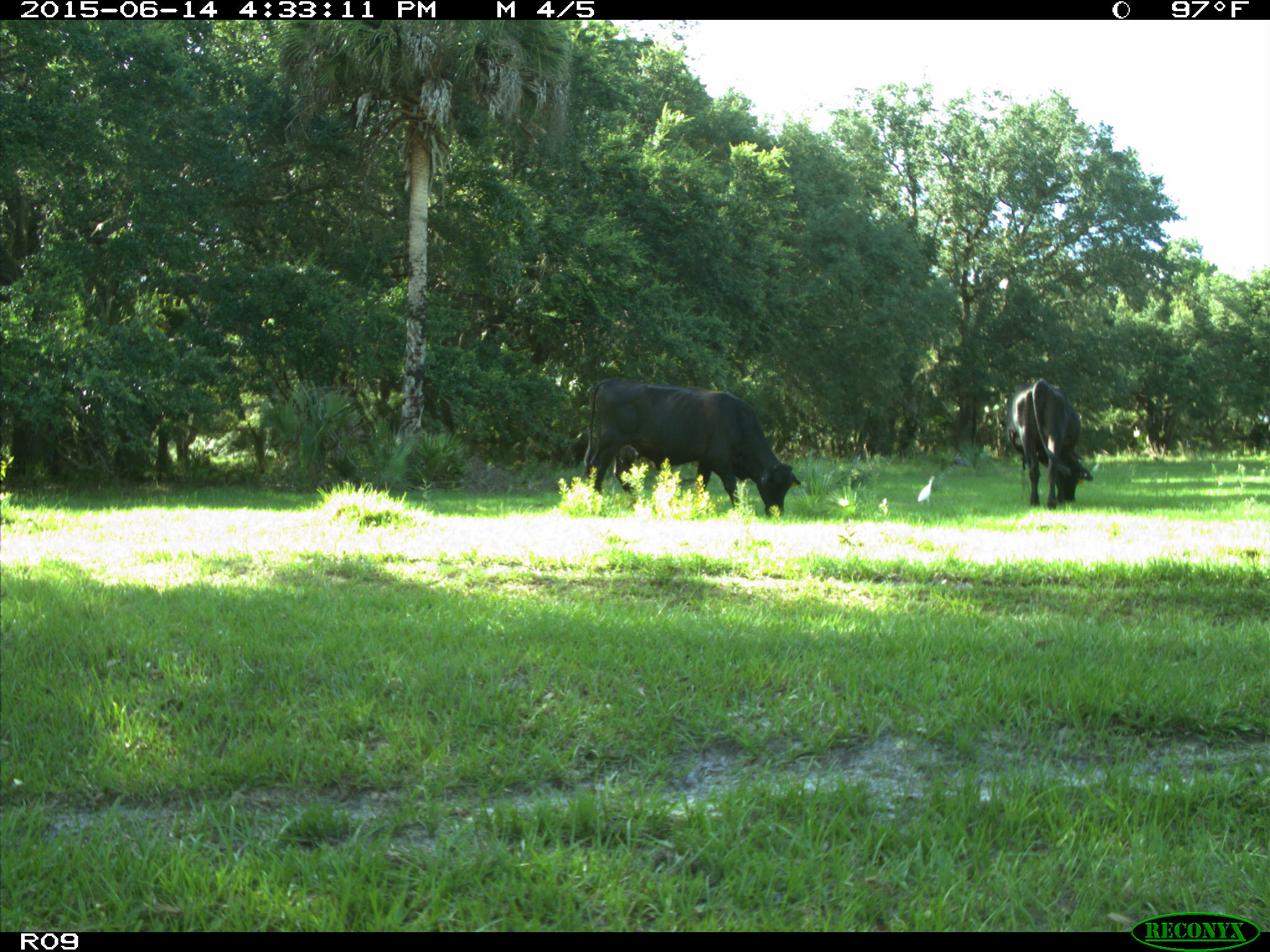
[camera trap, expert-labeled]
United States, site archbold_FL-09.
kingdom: Animalia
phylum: Chordata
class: Mammalia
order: Artiodactyla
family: Bovidae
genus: Bos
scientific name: Bos taurus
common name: domestic cow